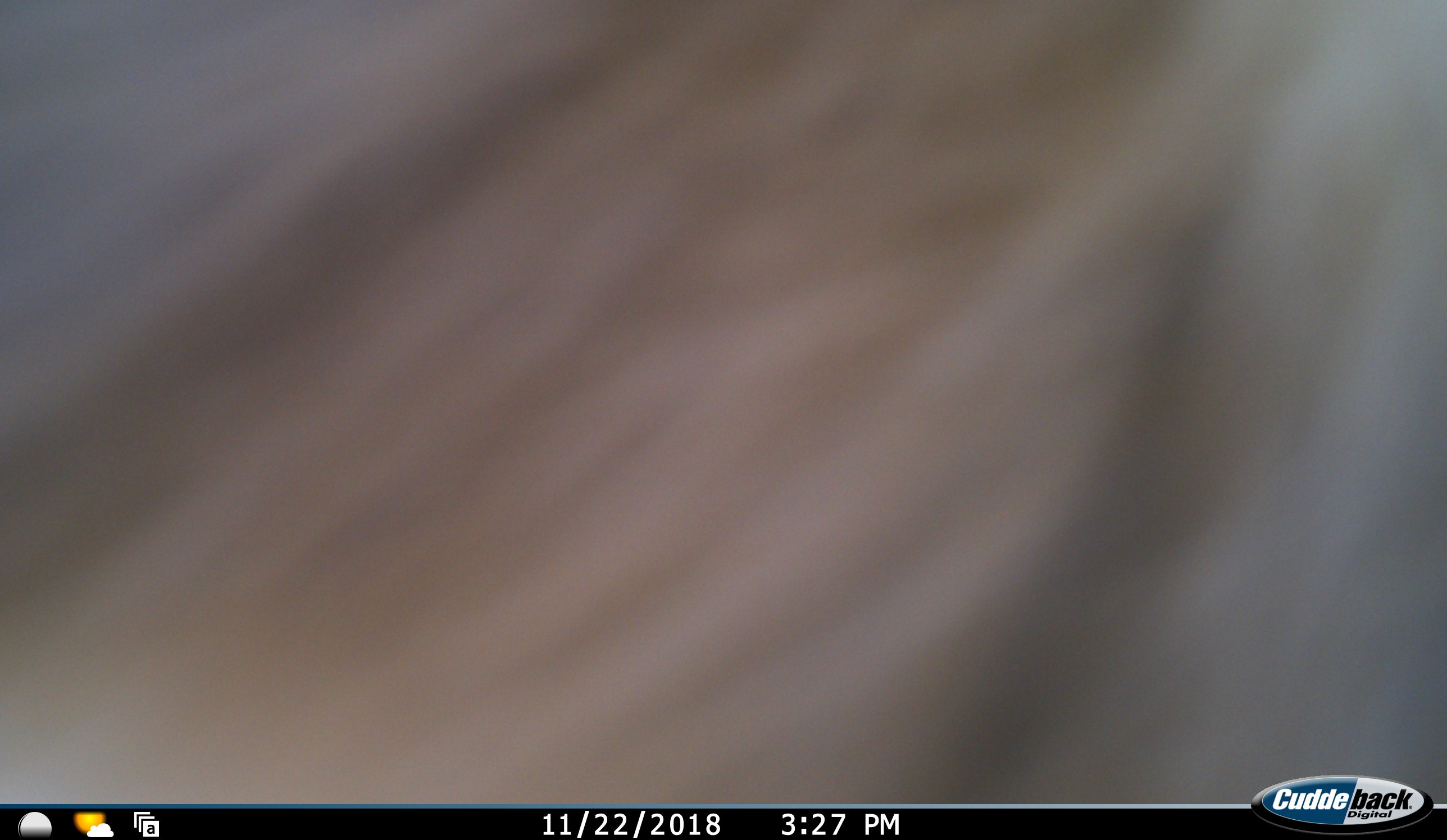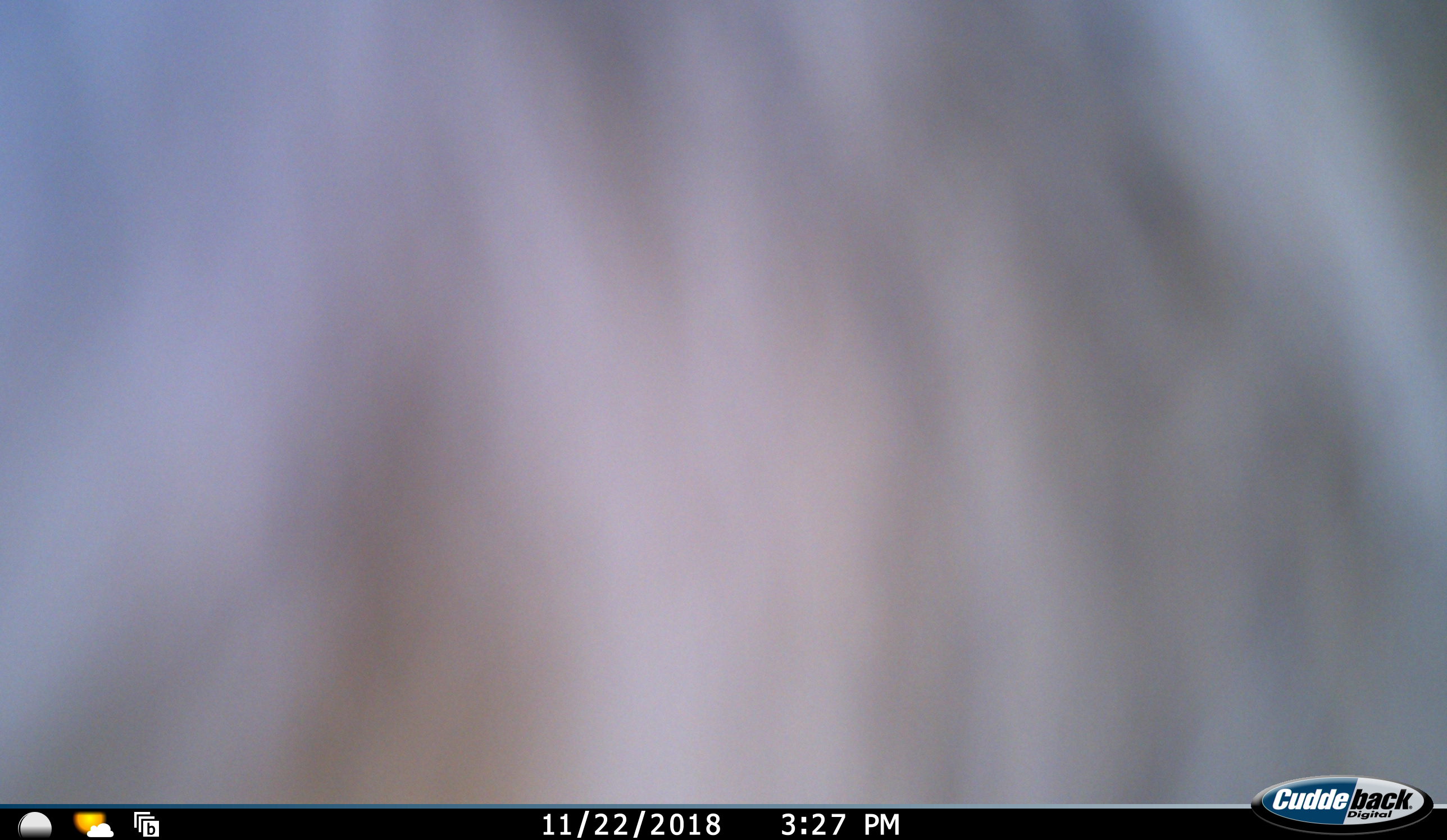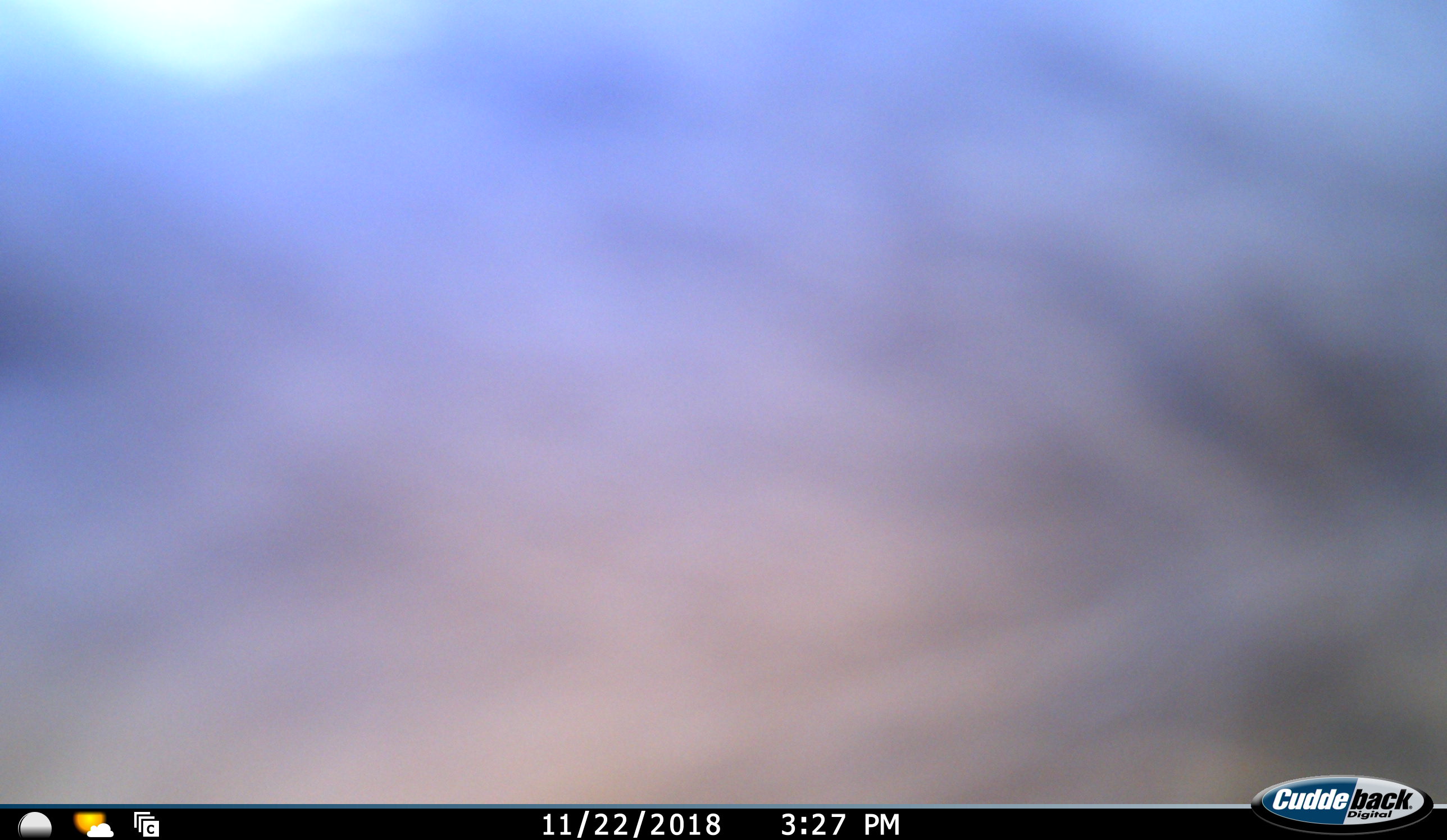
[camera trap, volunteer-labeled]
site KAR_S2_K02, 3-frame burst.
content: unidentified animal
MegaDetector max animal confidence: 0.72